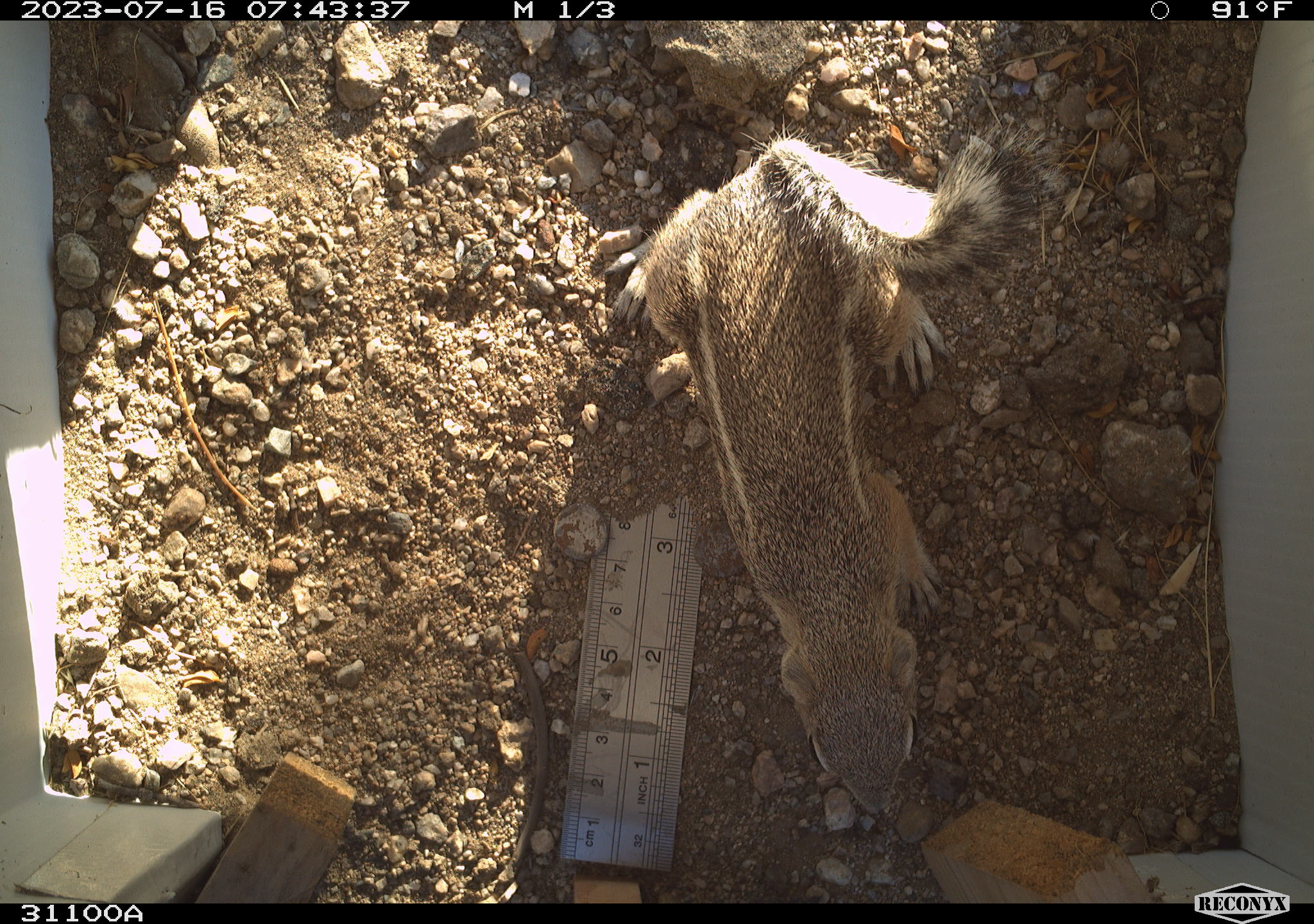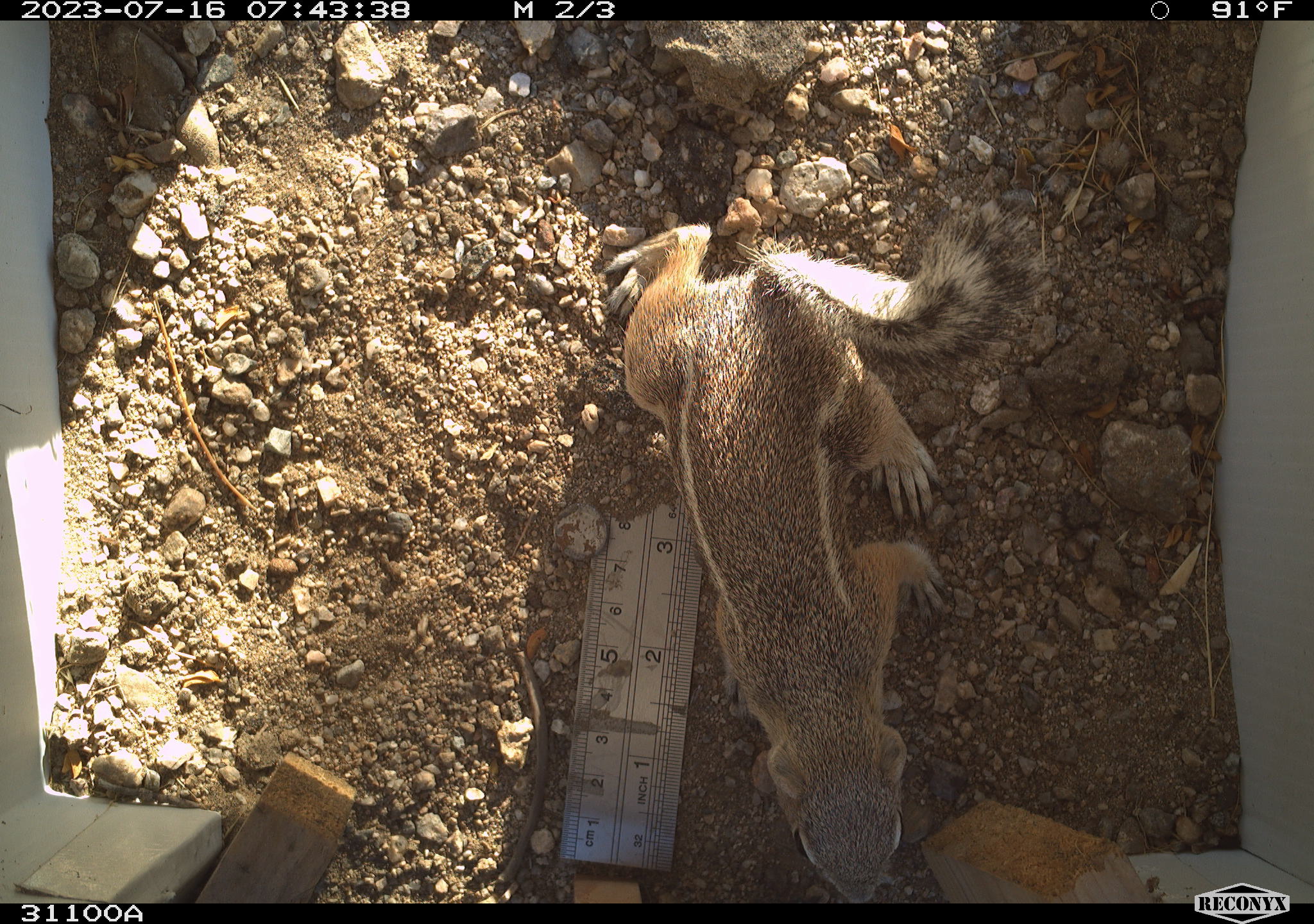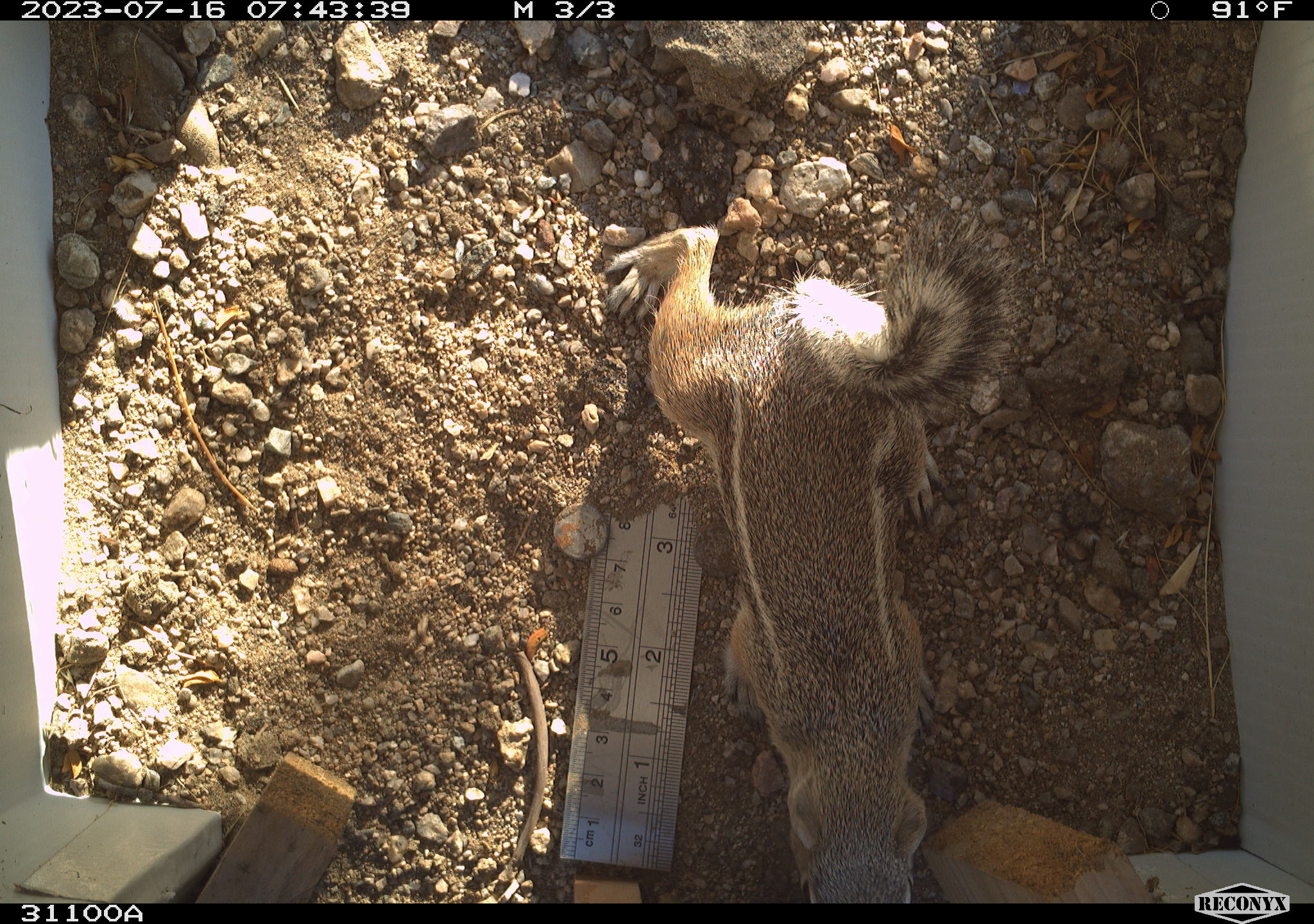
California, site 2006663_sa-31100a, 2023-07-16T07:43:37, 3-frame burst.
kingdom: Animalia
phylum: Chordata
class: Mammalia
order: Rodentia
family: Sciuridae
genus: Ammospermophilus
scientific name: Ammospermophilus leucurus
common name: white-tailed antelope squirrel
White-tailed antelope squirrel (Ammospermophilus leucurus).